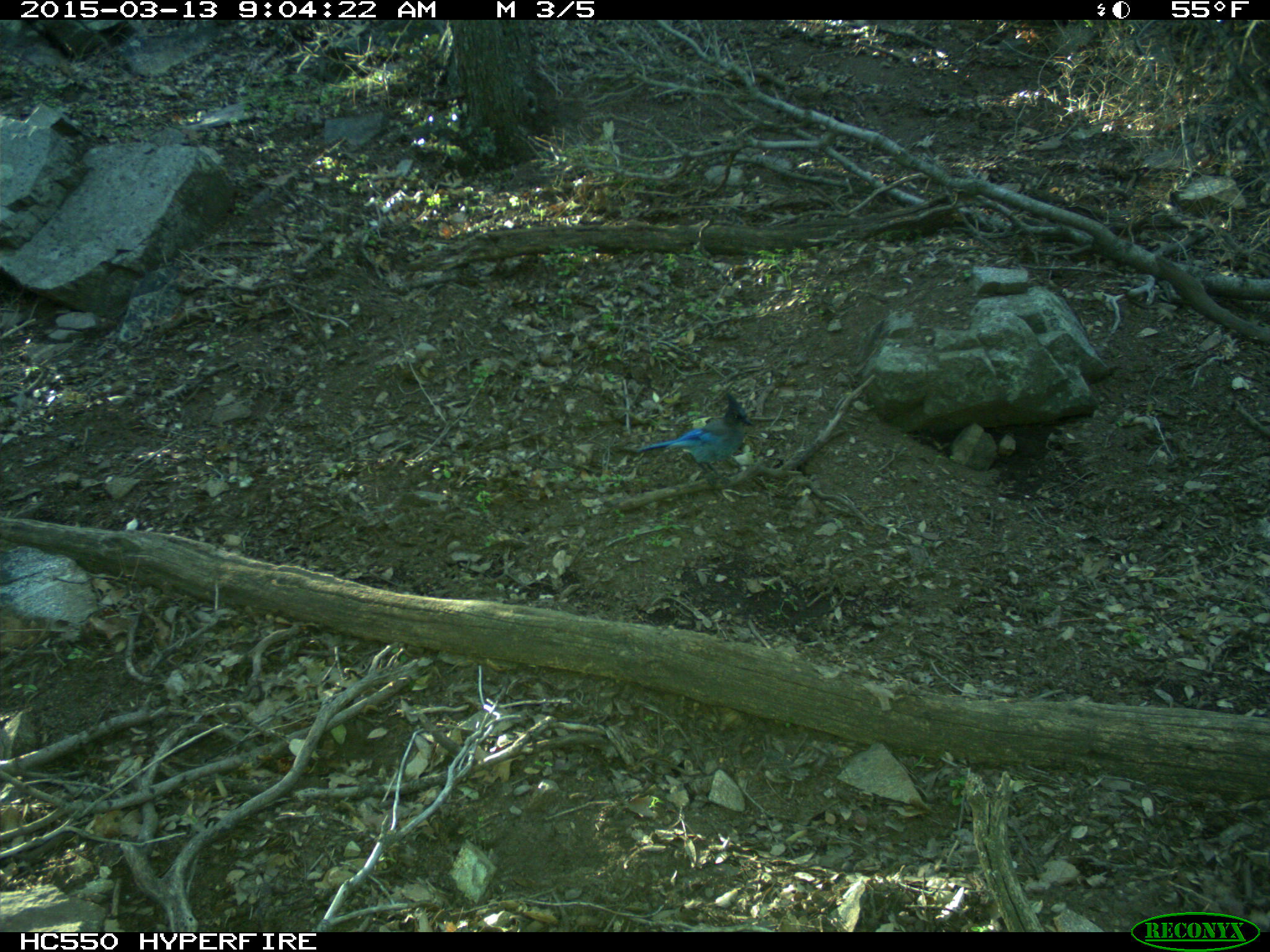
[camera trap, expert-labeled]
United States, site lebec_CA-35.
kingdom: Animalia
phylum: Chordata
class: Aves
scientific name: Aves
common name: birds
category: unidentified bird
Unidentified bird (birds) (Aves).